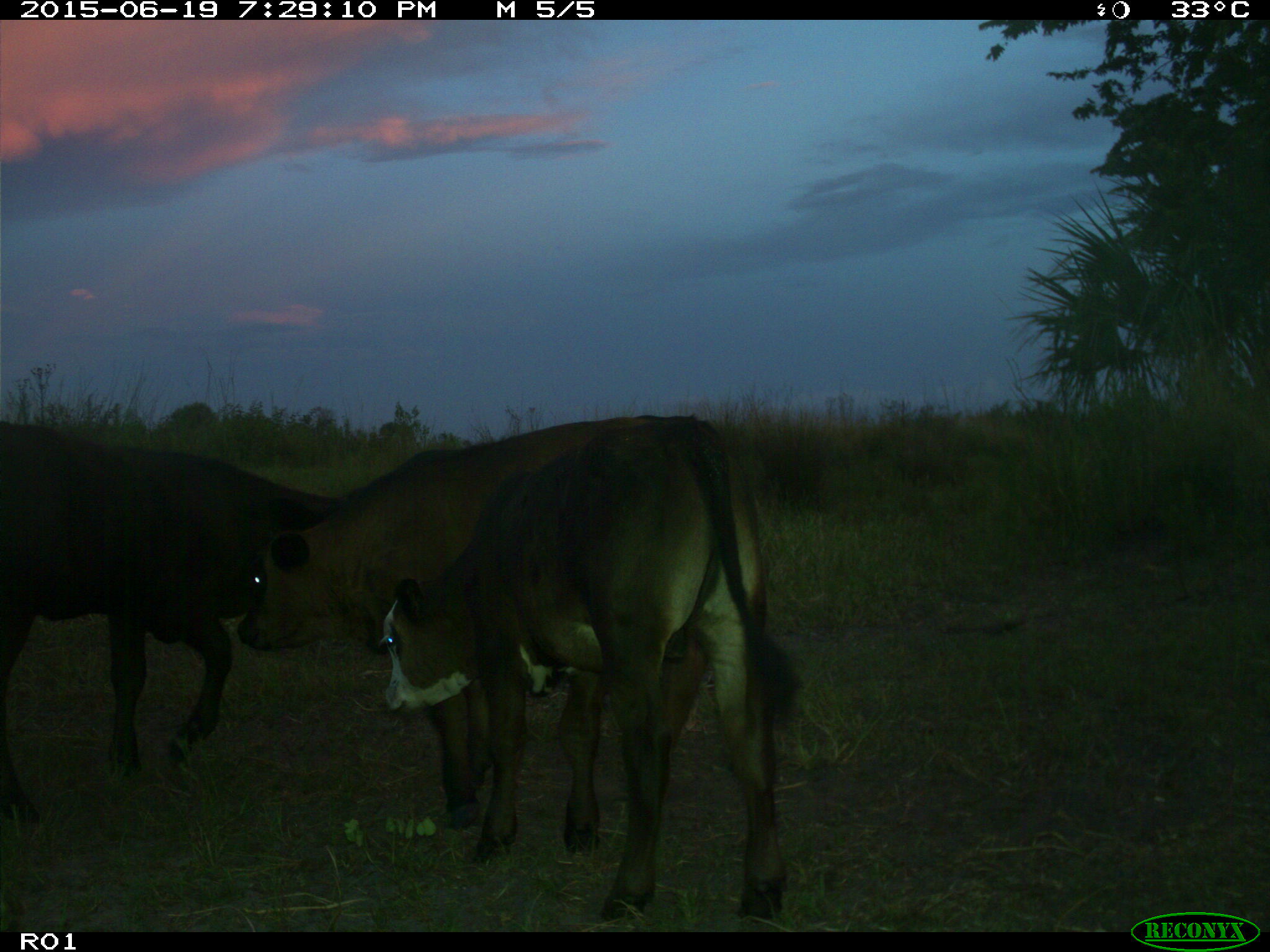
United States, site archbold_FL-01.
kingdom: Animalia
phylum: Chordata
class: Mammalia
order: Artiodactyla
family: Bovidae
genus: Bos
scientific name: Bos taurus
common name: domestic cow